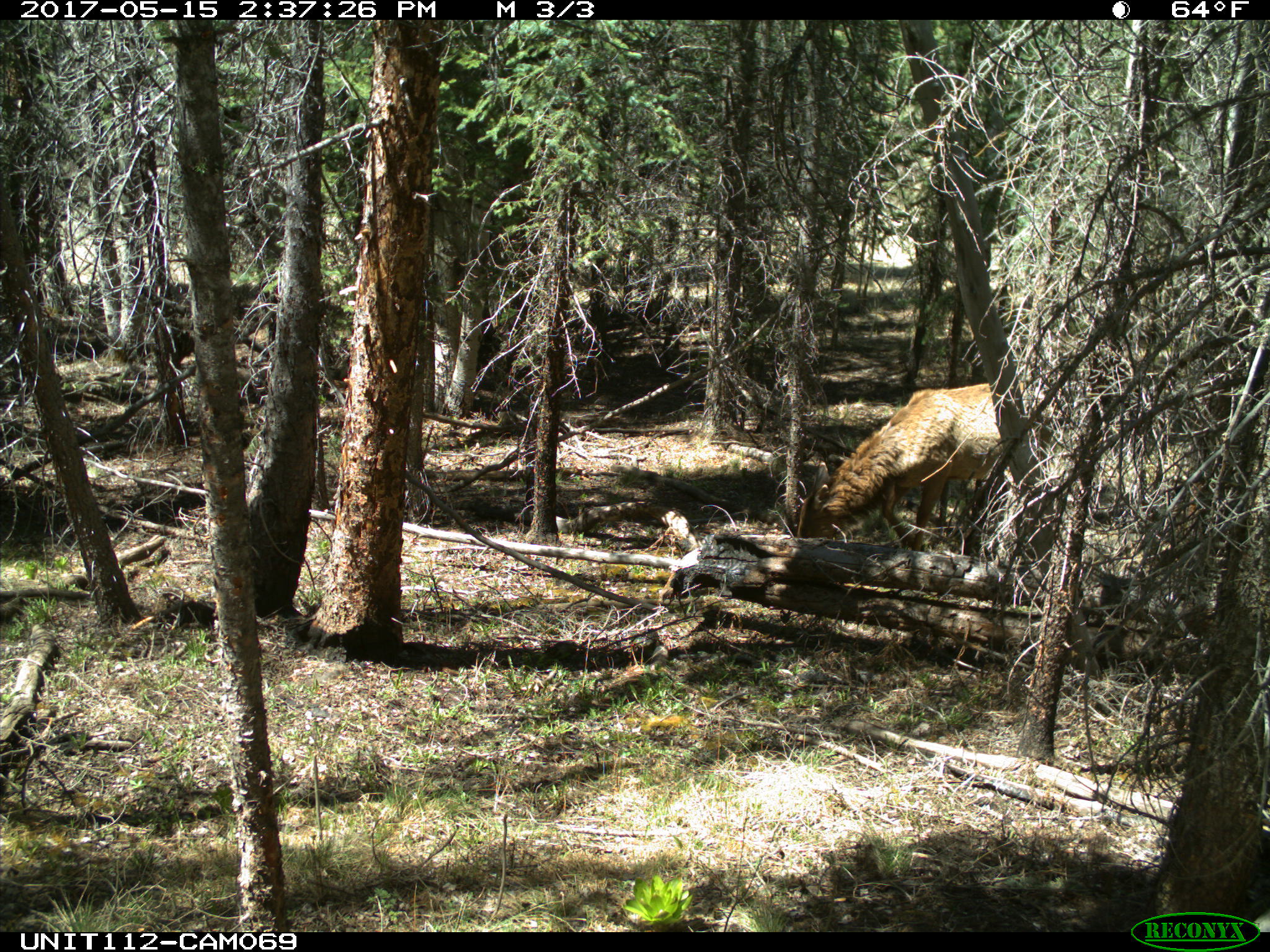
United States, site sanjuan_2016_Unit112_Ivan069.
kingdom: Animalia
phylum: Chordata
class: Mammalia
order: Artiodactyla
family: Cervidae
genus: Cervus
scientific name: Cervus elaphus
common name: red deer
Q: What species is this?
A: Cervus elaphus (red deer).